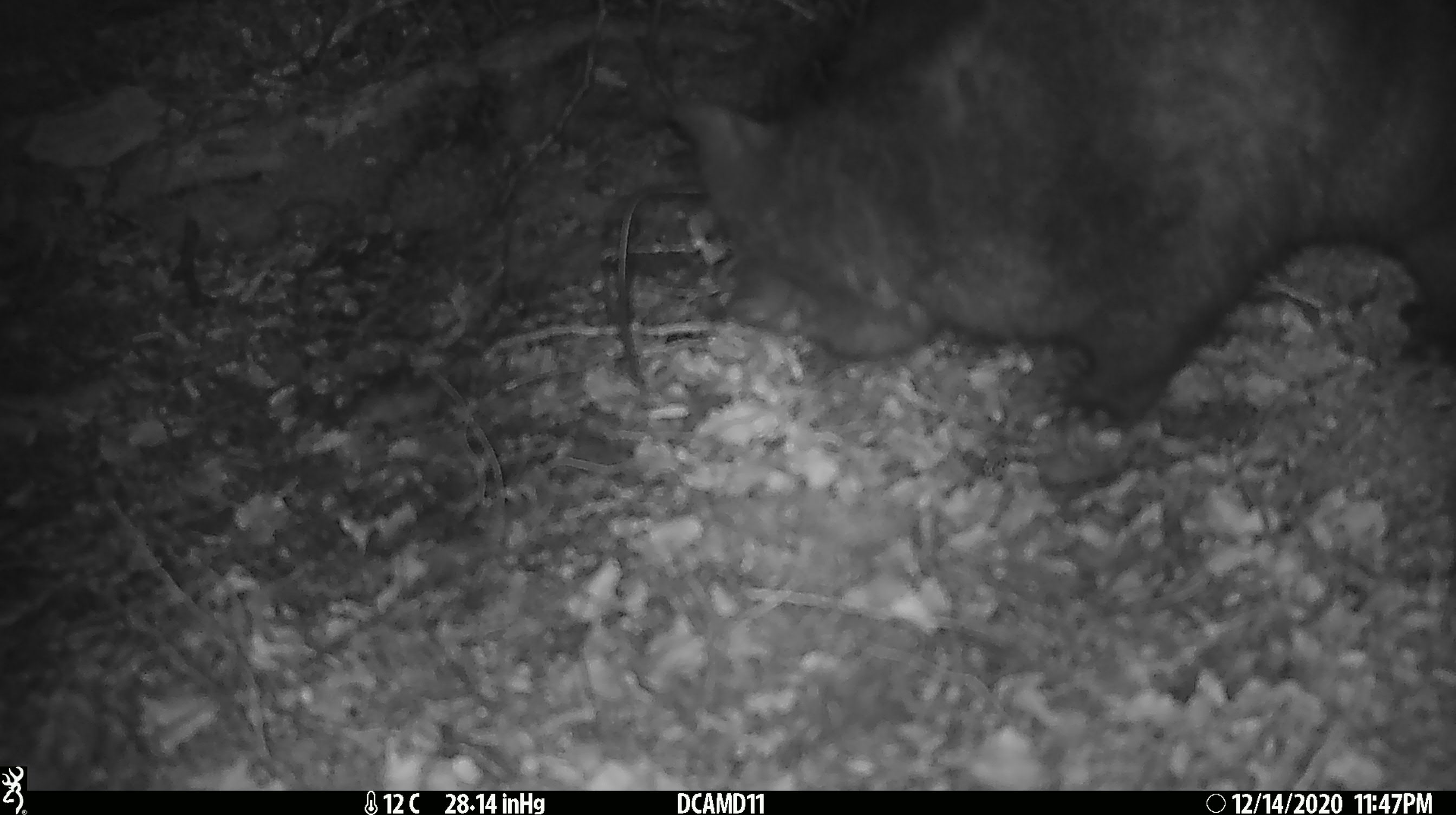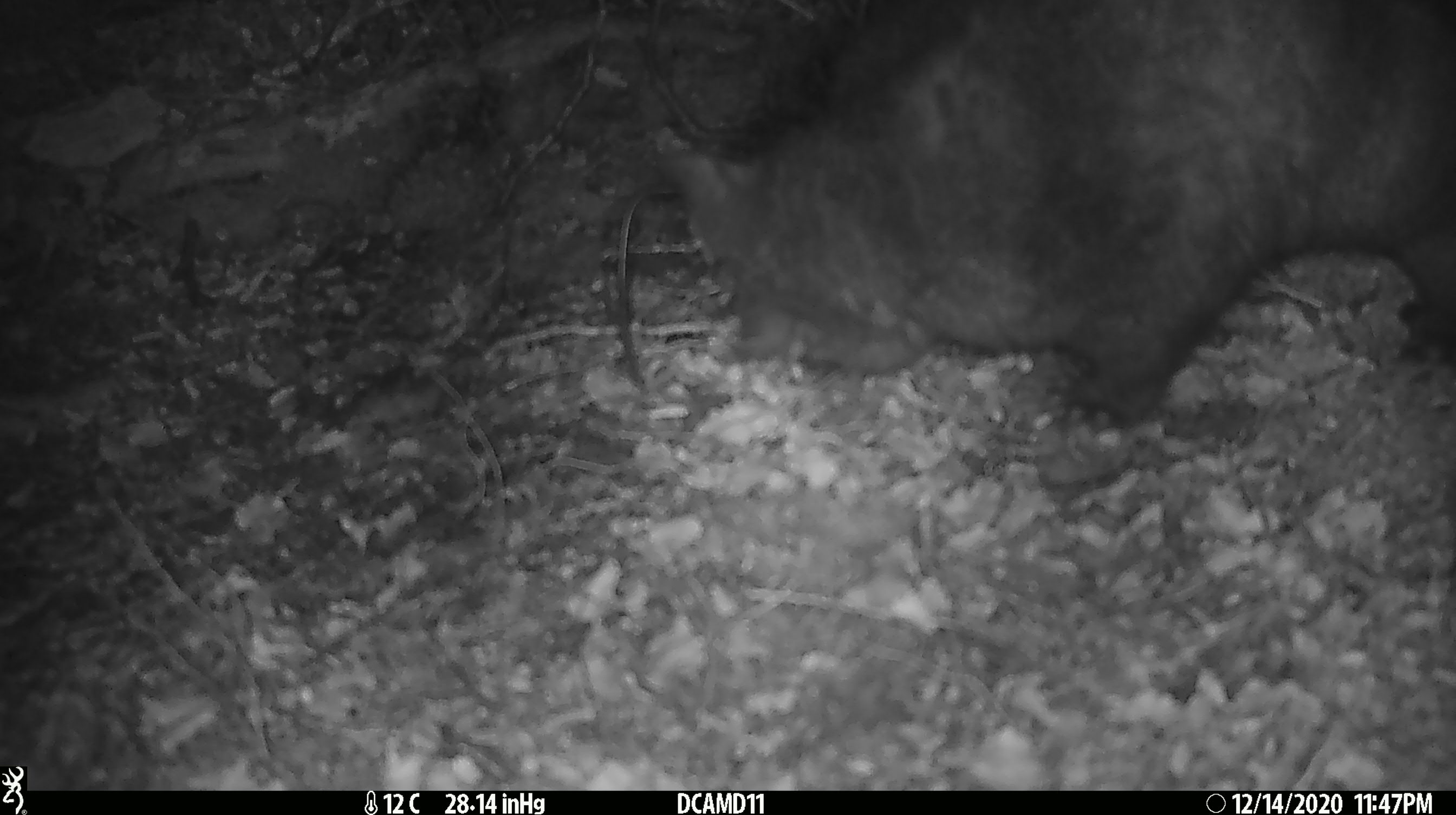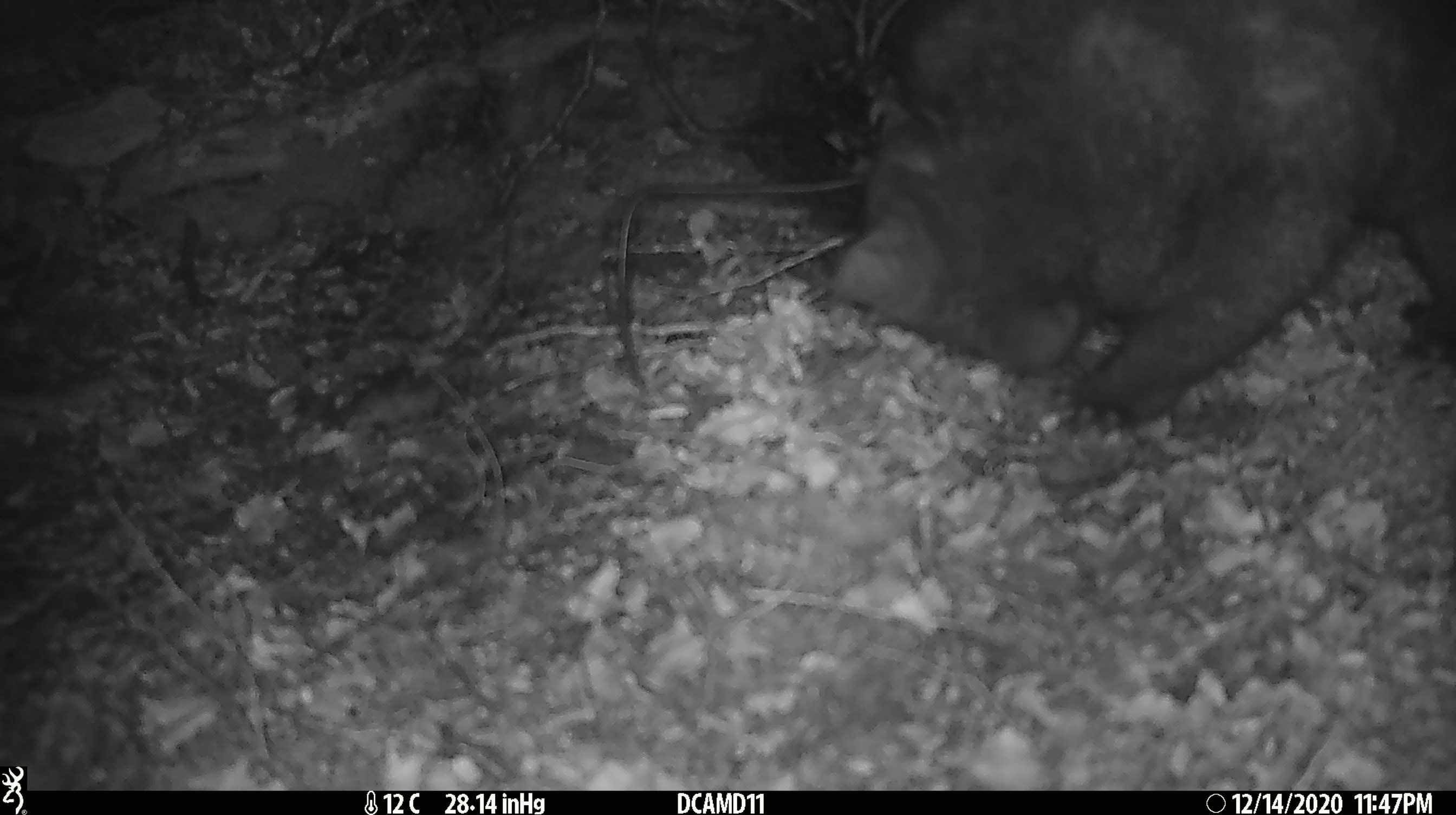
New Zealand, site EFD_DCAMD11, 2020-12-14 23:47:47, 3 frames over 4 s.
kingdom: Animalia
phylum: Chordata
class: Mammalia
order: Diprotodontia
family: Phalangeridae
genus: Trichosurus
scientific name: Trichosurus vulpecula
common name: common brushtail possum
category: possum